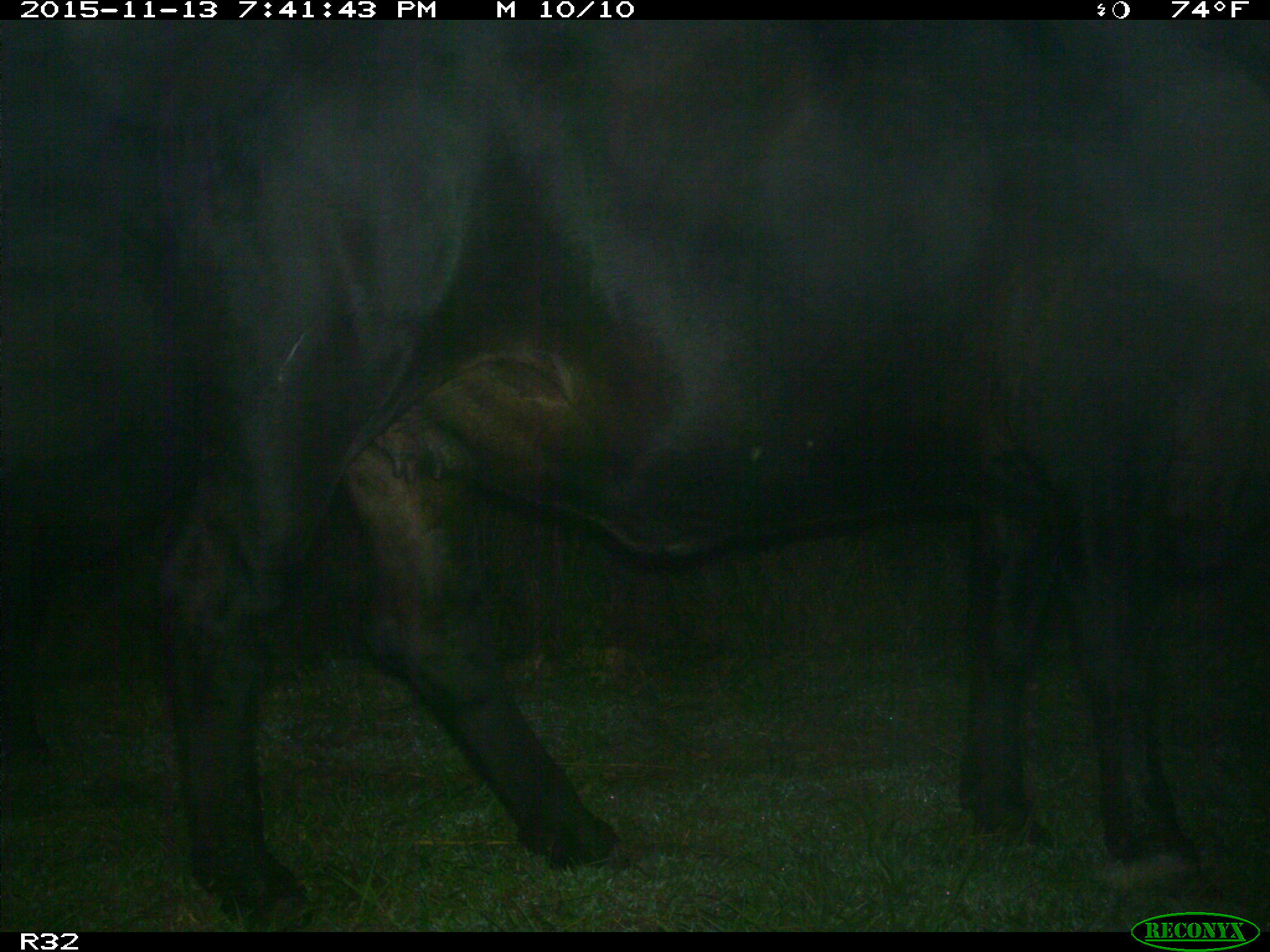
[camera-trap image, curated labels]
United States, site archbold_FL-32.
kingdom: Animalia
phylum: Chordata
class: Mammalia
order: Artiodactyla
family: Bovidae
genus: Bos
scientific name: Bos taurus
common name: domestic cow